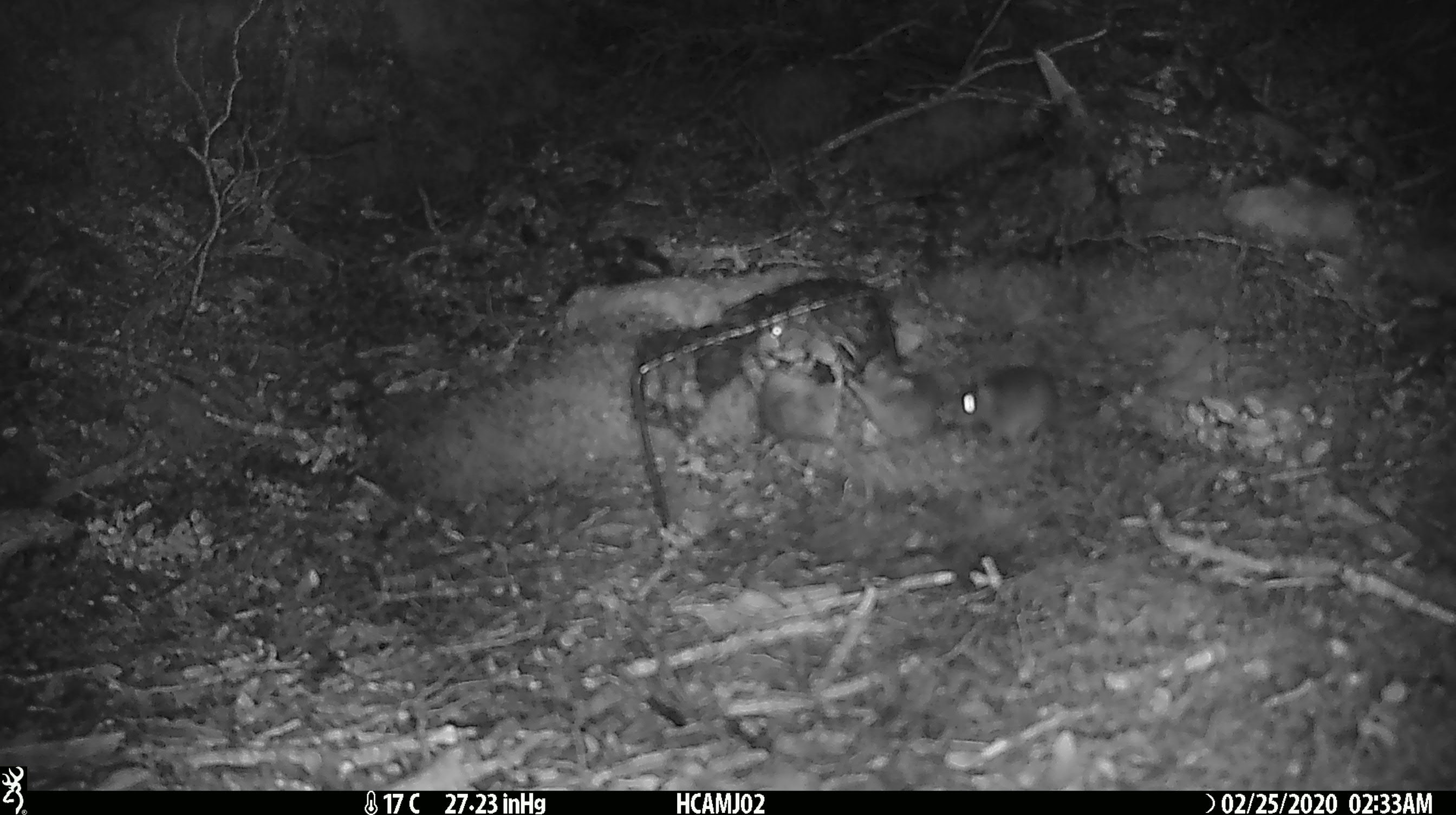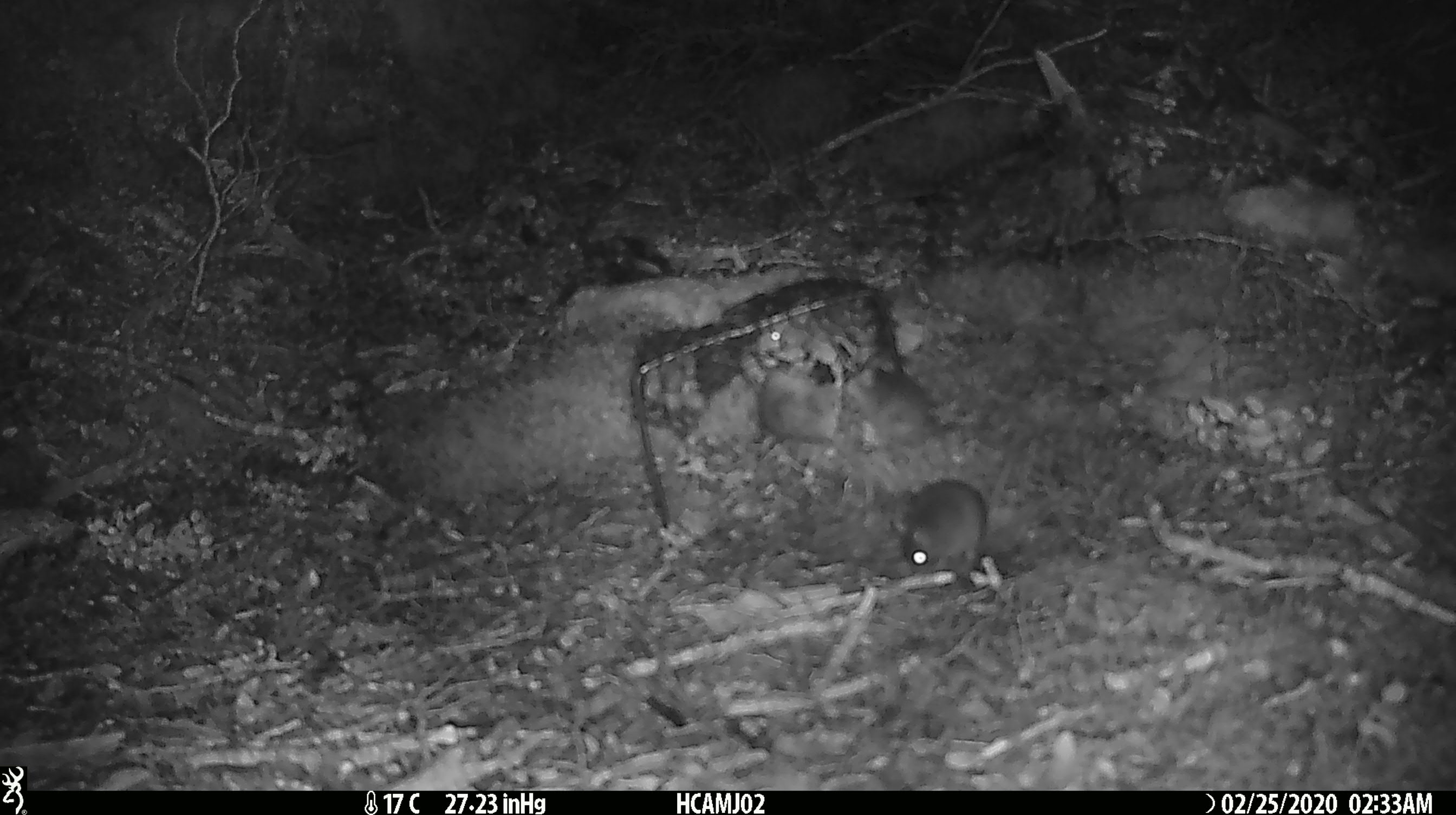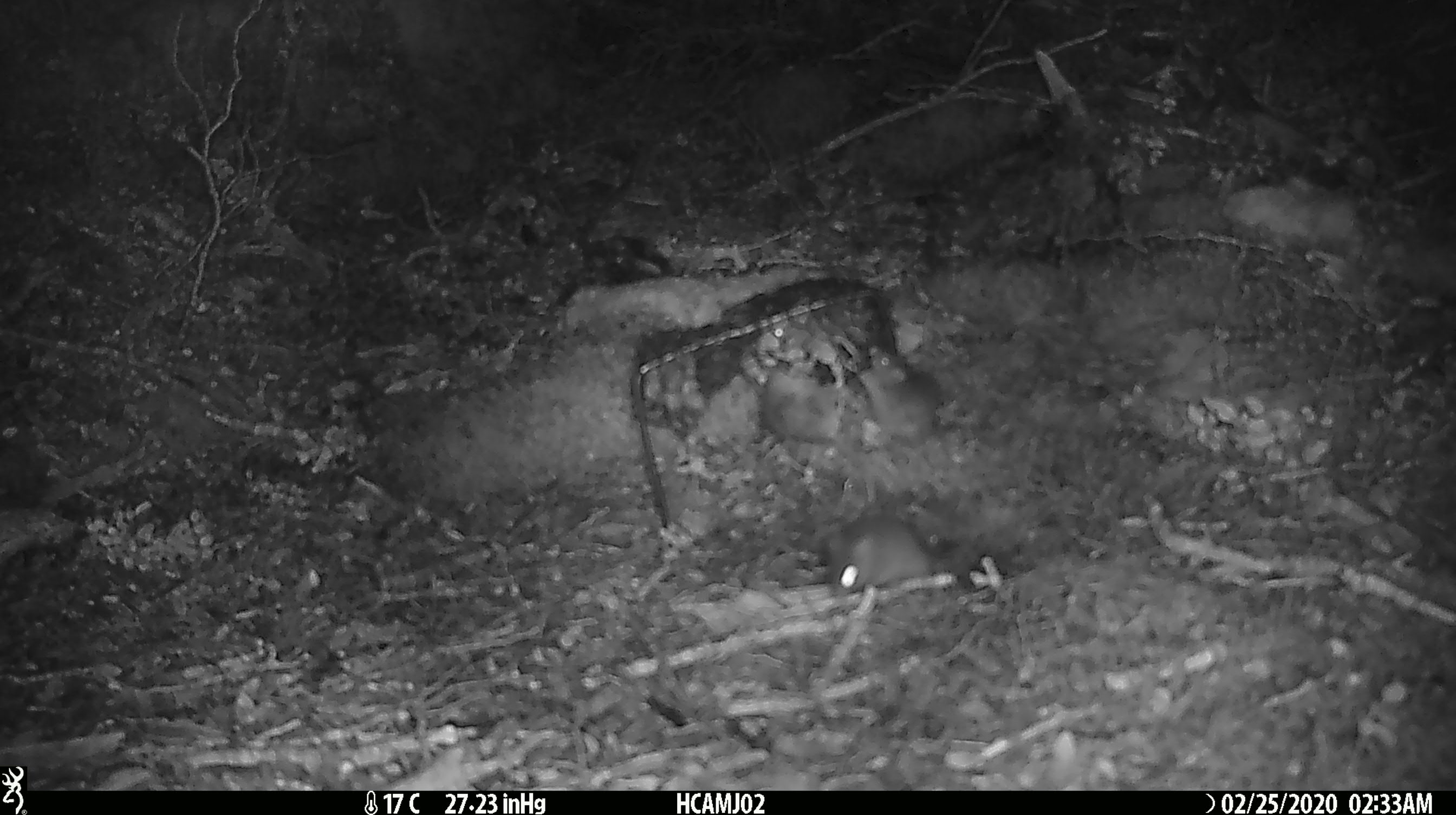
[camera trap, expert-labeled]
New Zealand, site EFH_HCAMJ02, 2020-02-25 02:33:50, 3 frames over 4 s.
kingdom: Animalia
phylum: Chordata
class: Mammalia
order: Rodentia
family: Muridae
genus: Mus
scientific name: Mus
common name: mouse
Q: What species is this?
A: Mouse (Mus).